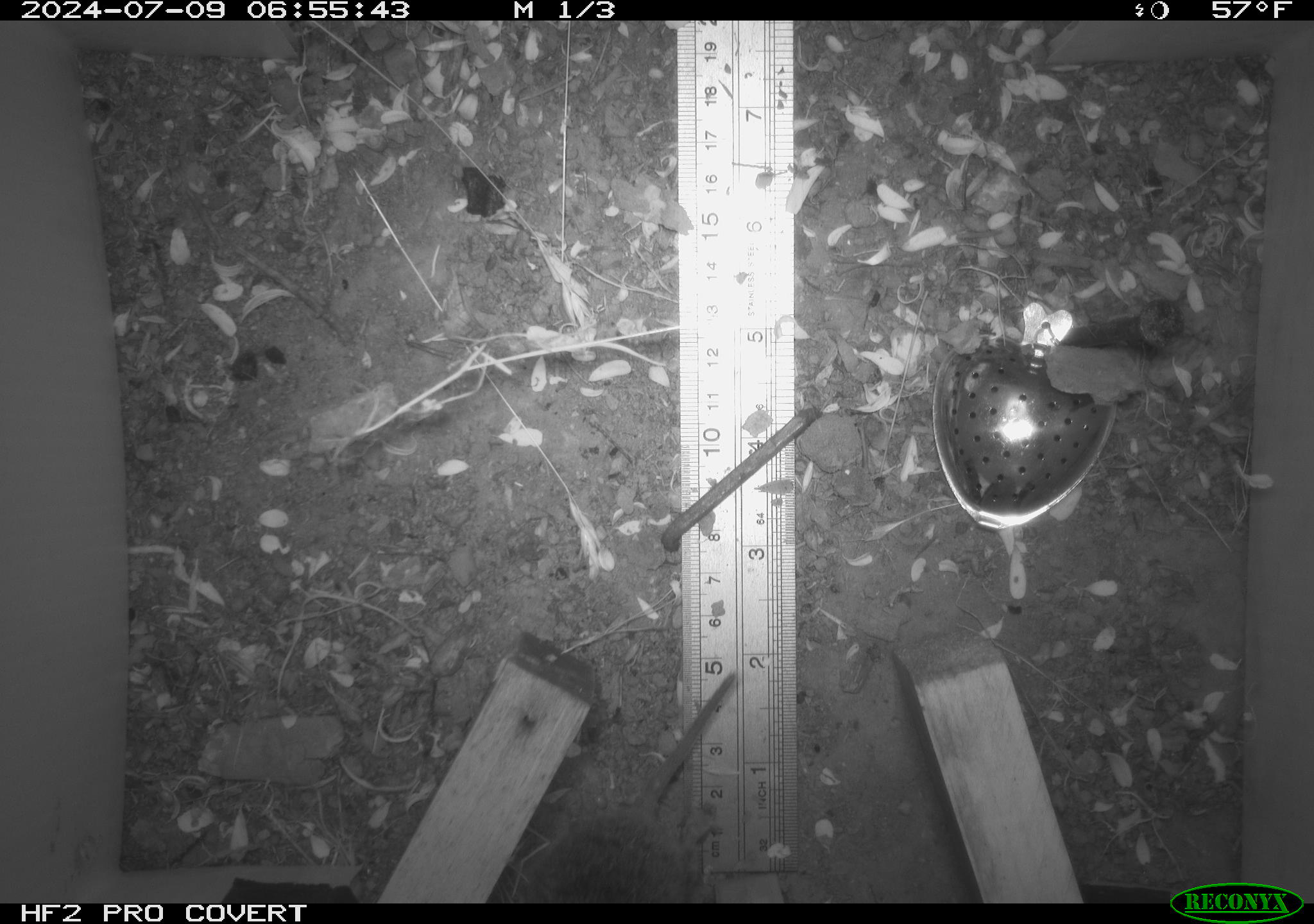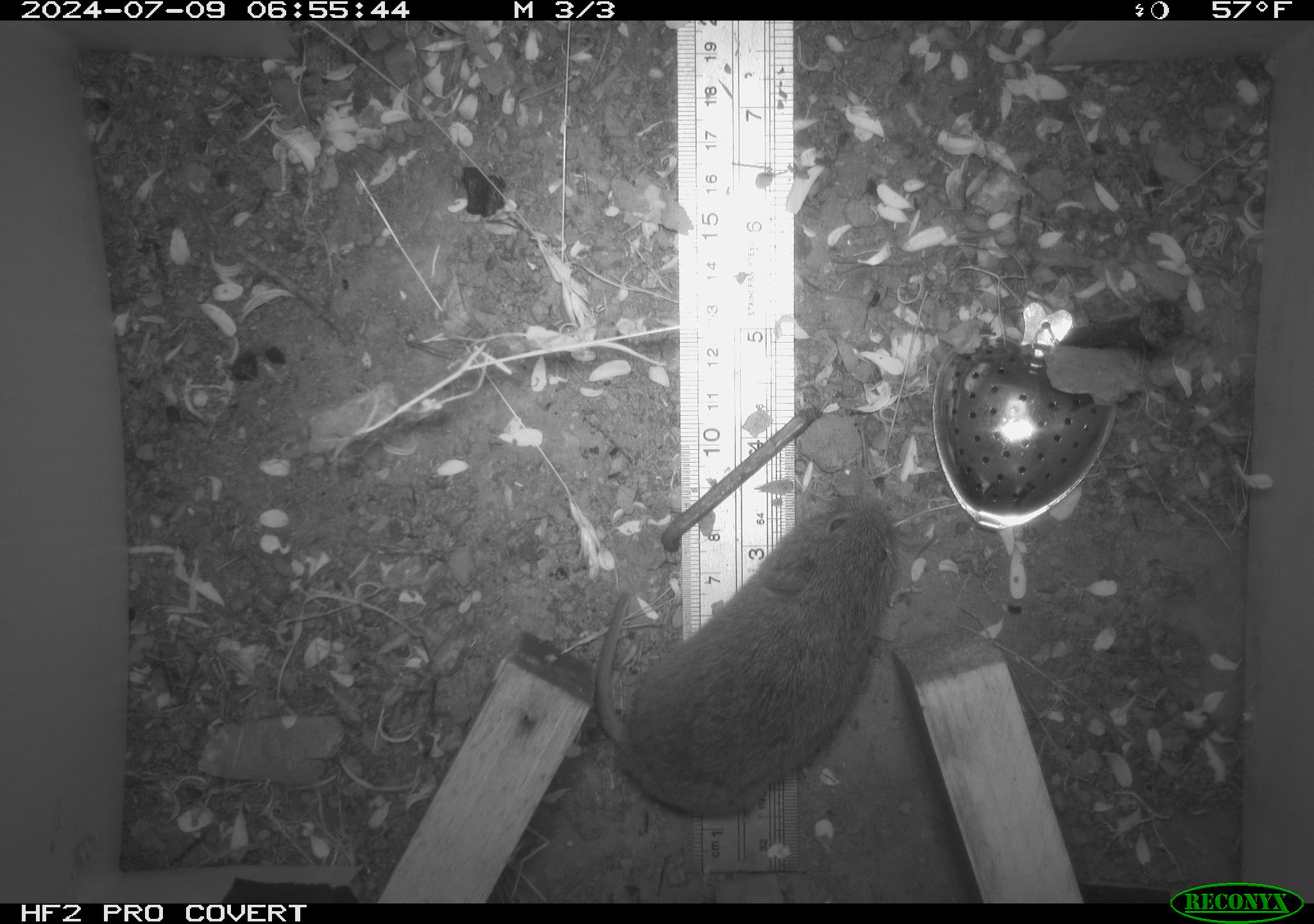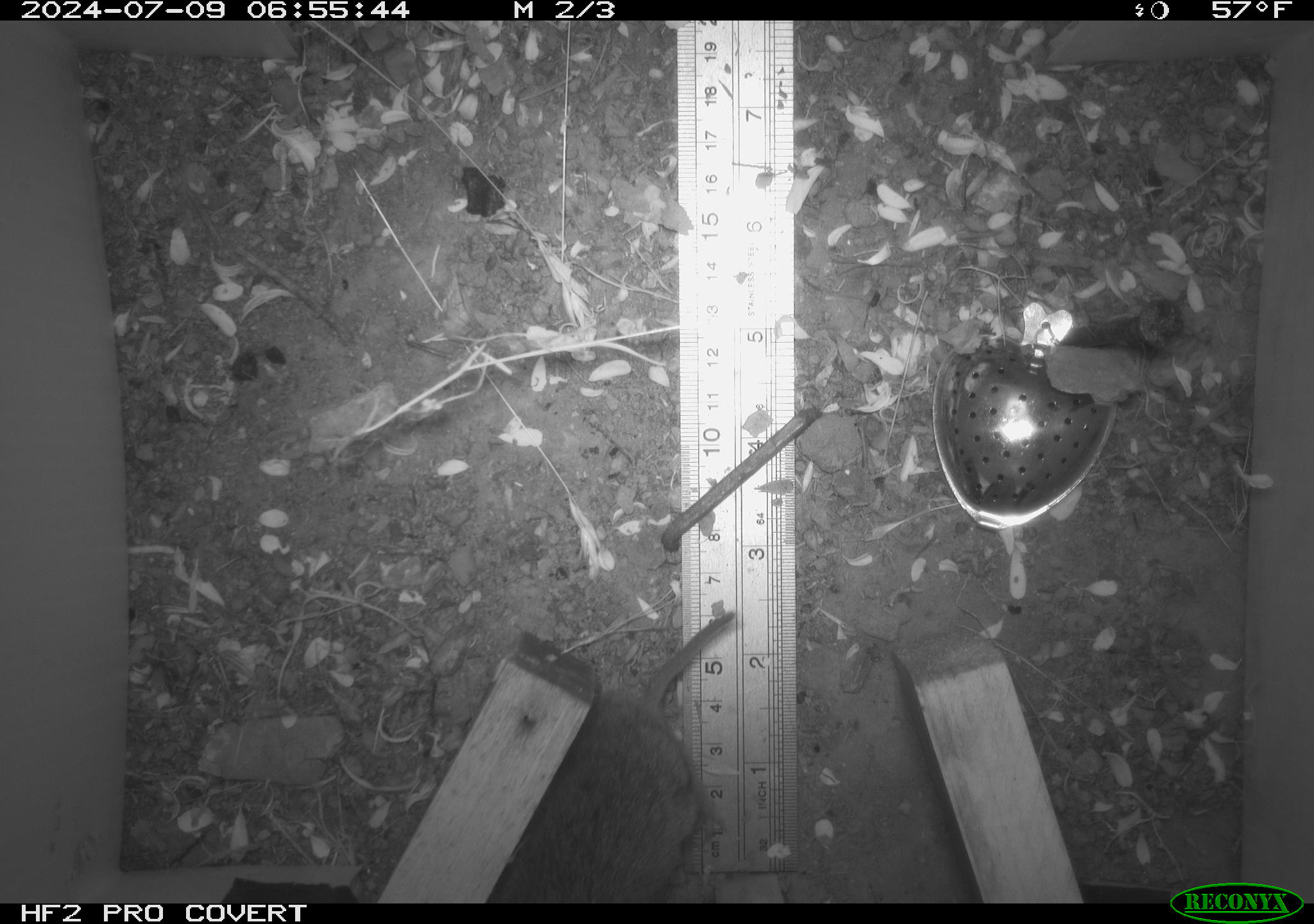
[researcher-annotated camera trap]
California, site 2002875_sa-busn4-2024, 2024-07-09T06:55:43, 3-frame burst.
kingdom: Animalia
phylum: Chordata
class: Mammalia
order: Rodentia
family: Cricetidae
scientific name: Arvicolinae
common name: voles, lemmings, and muskrats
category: arvicolinae subfamily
Arvicolinae subfamily (voles, lemmings, and muskrats) (Arvicolinae).